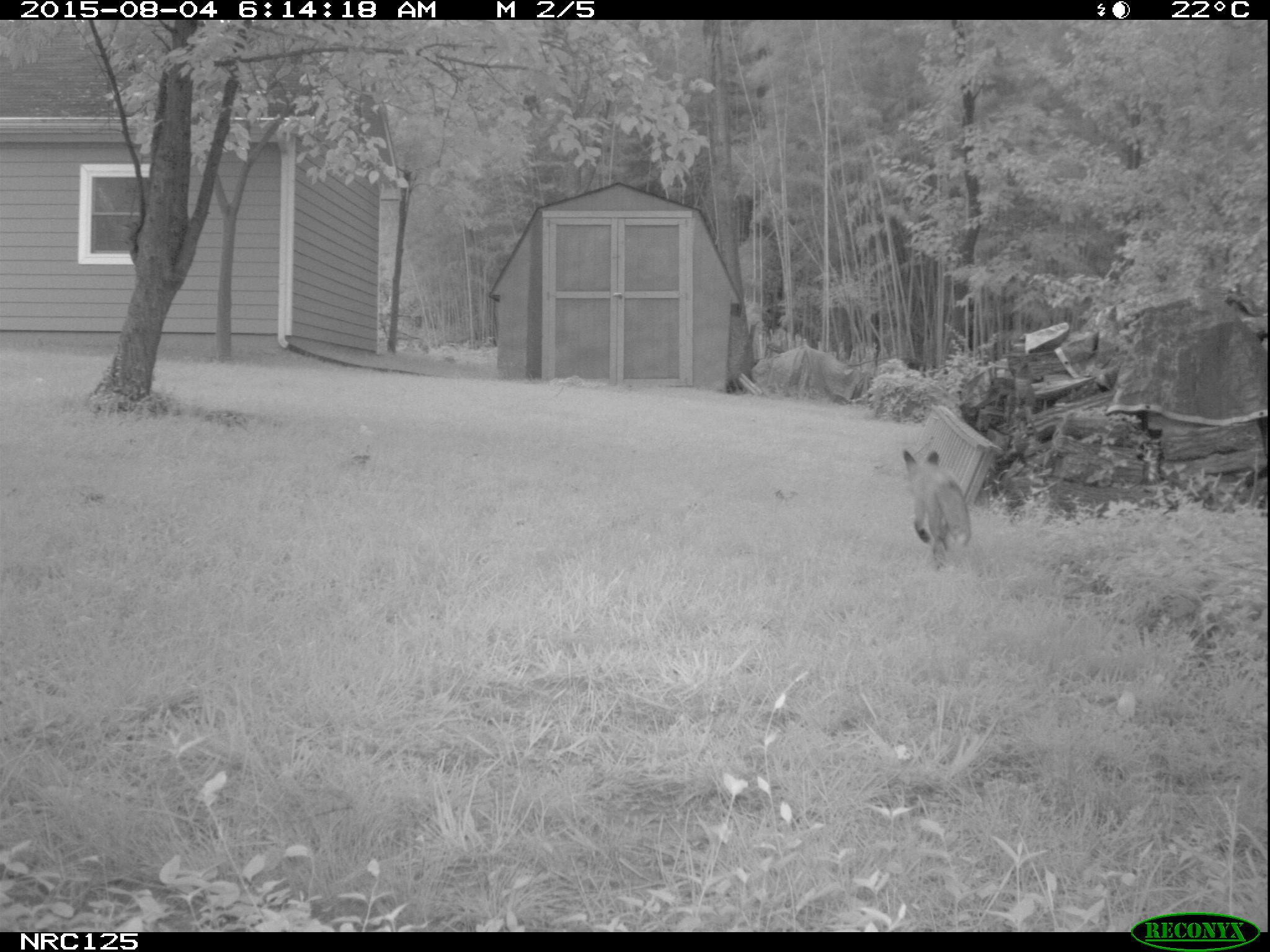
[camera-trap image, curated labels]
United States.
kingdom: Animalia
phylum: Chordata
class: Mammalia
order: Carnivora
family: Canidae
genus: Vulpes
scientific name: Vulpes vulpes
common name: red fox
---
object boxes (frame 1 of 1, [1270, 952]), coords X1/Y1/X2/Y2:
Red Fox: 892/440/977/565